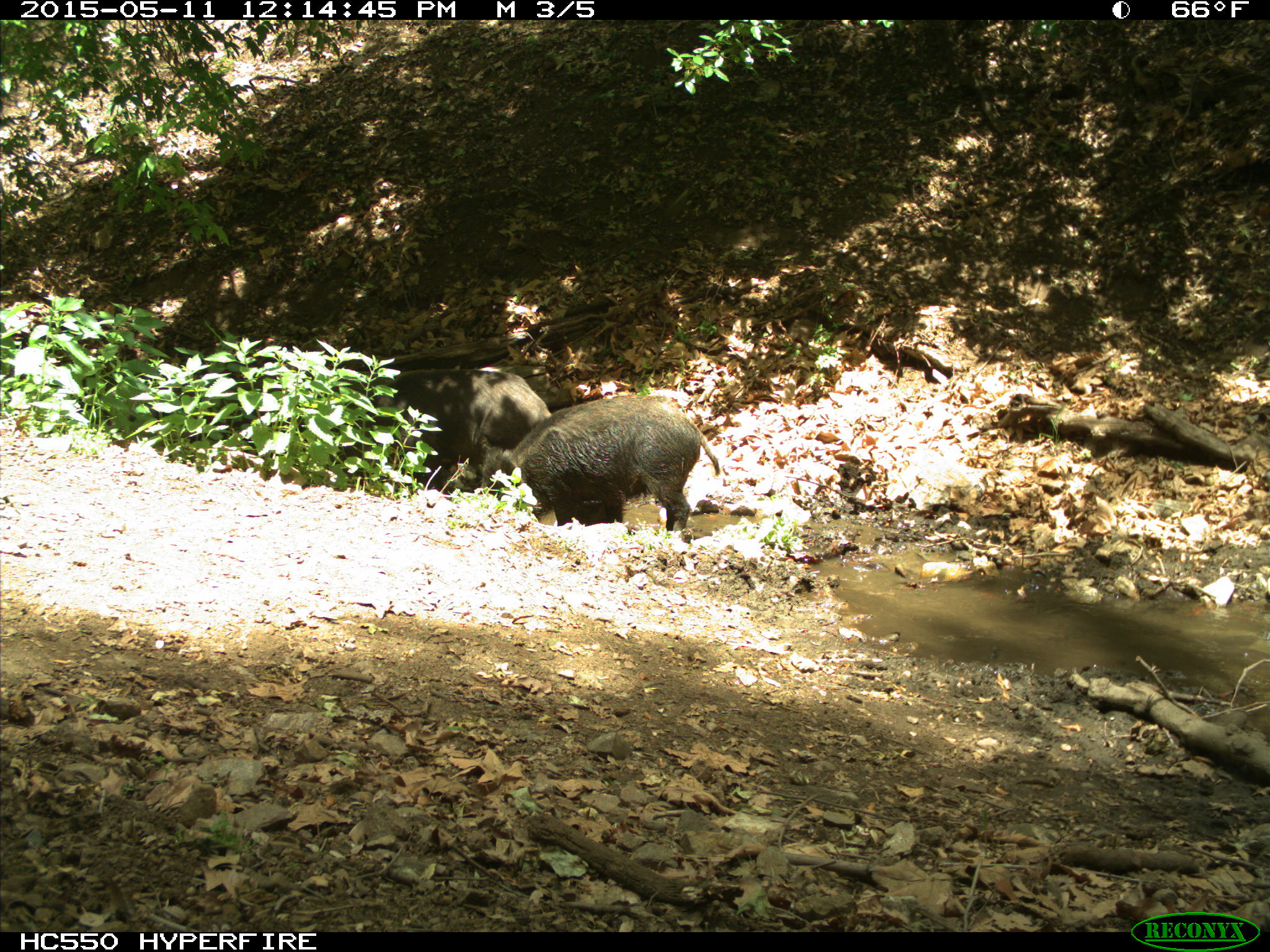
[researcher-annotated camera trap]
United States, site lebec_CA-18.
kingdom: Animalia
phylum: Chordata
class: Mammalia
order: Artiodactyla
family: Suidae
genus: Sus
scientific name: Sus scrofa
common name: wild boar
Sus scrofa (wild boar).